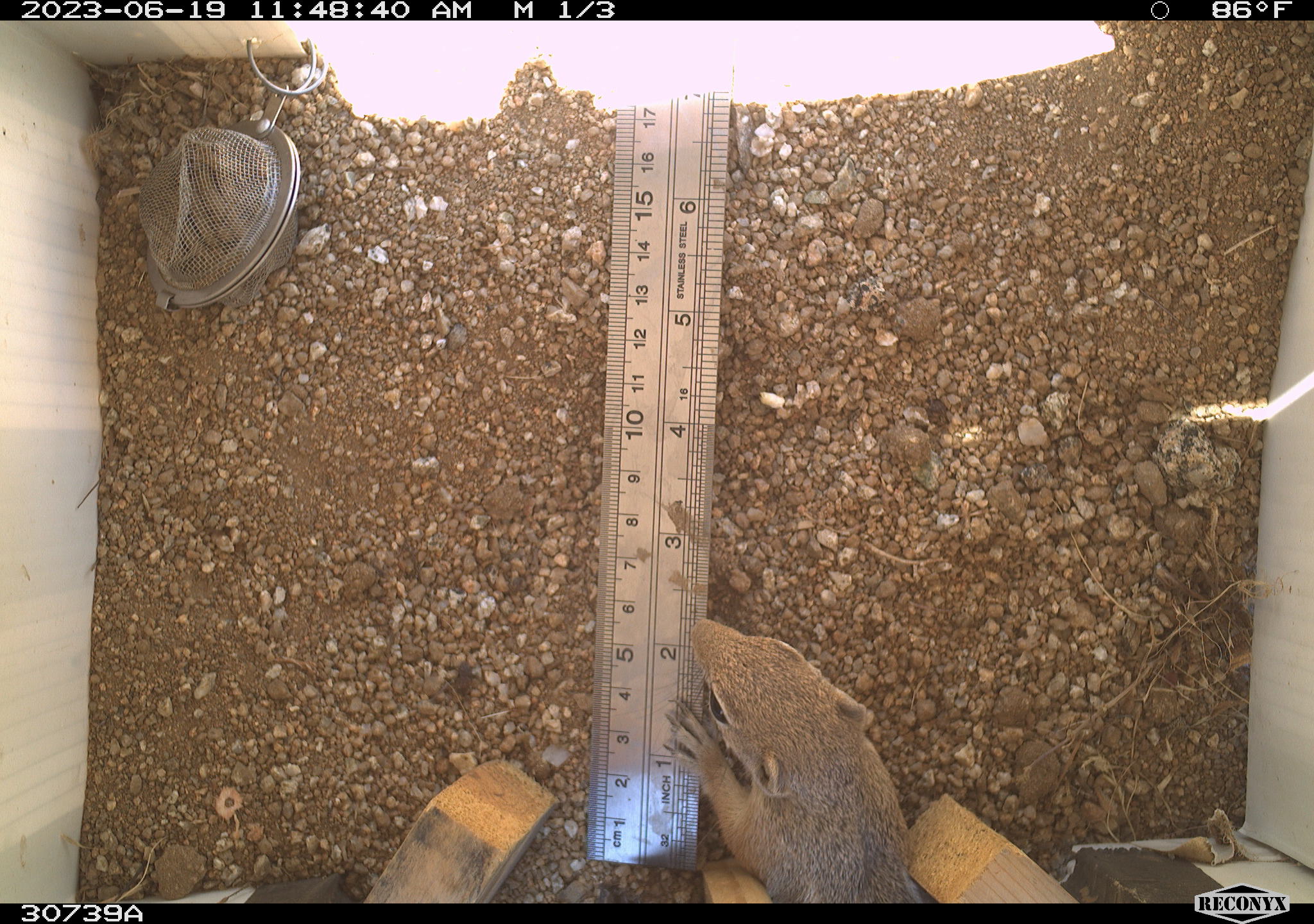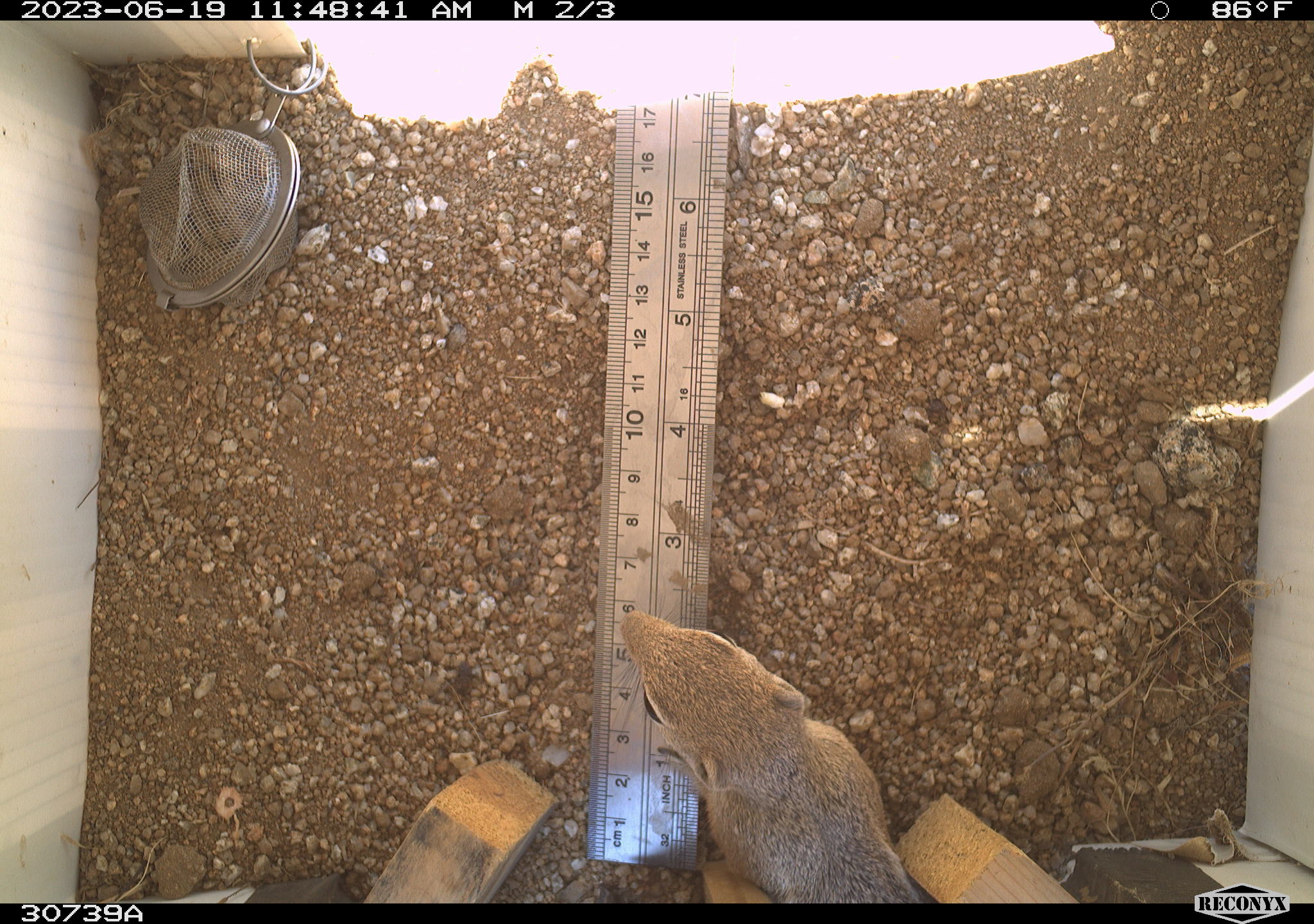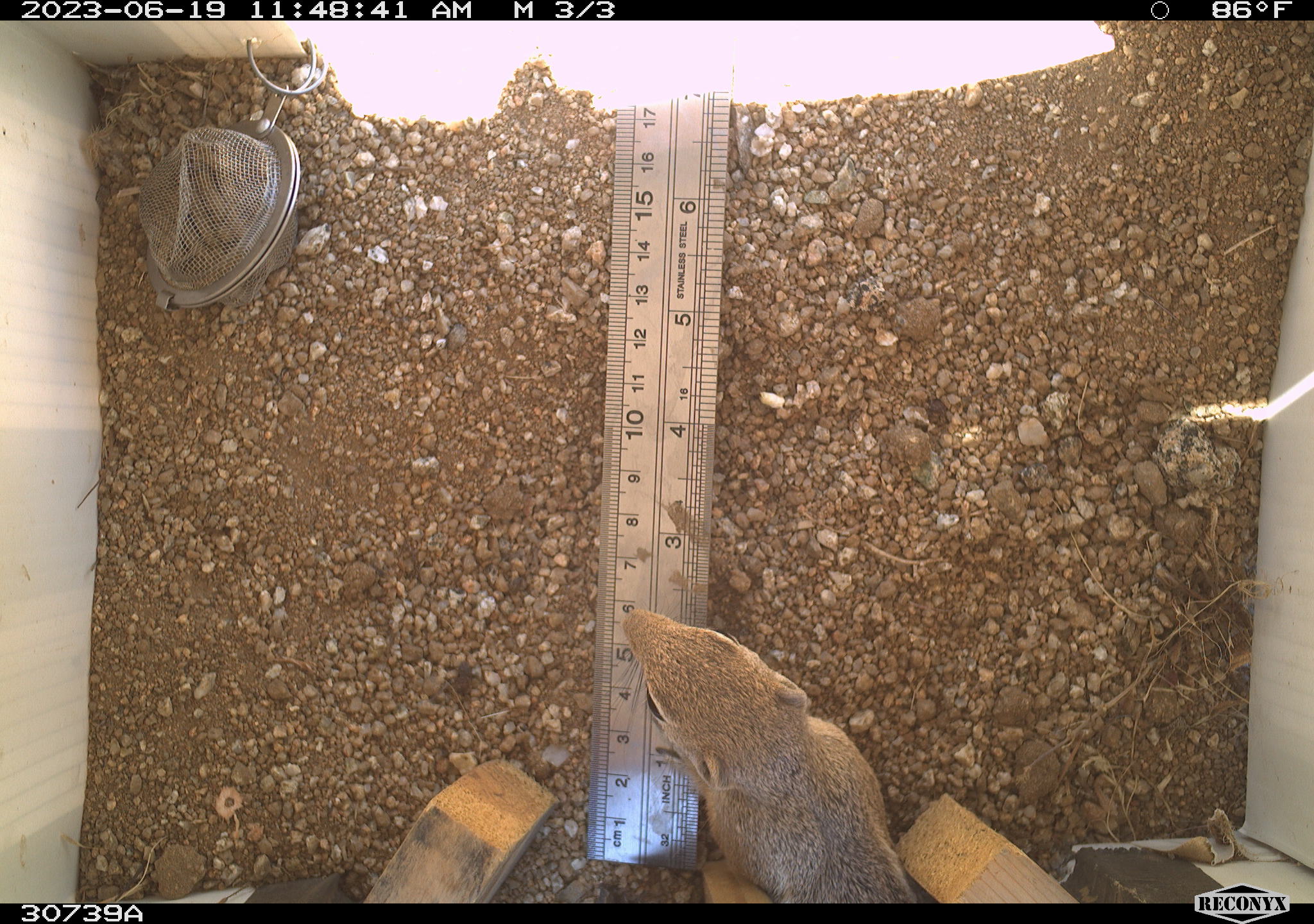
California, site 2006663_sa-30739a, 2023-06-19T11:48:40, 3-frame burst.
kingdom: Animalia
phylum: Chordata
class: Mammalia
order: Rodentia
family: Sciuridae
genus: Ammospermophilus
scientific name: Ammospermophilus leucurus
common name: white-tailed antelope squirrel